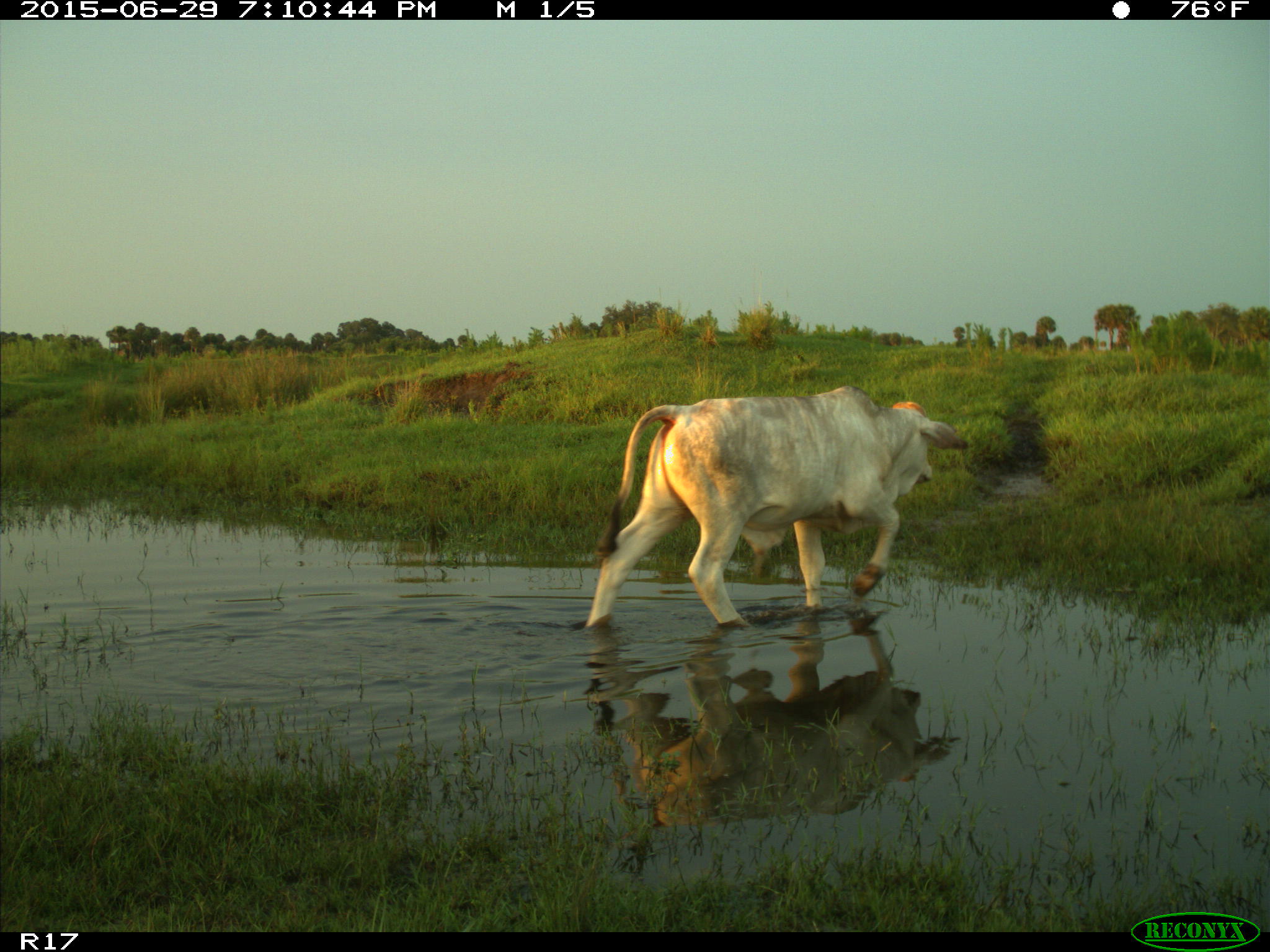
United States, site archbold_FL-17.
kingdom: Animalia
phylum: Chordata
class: Mammalia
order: Artiodactyla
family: Bovidae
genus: Bos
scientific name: Bos taurus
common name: domestic cow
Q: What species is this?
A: Bos taurus (domestic cow).